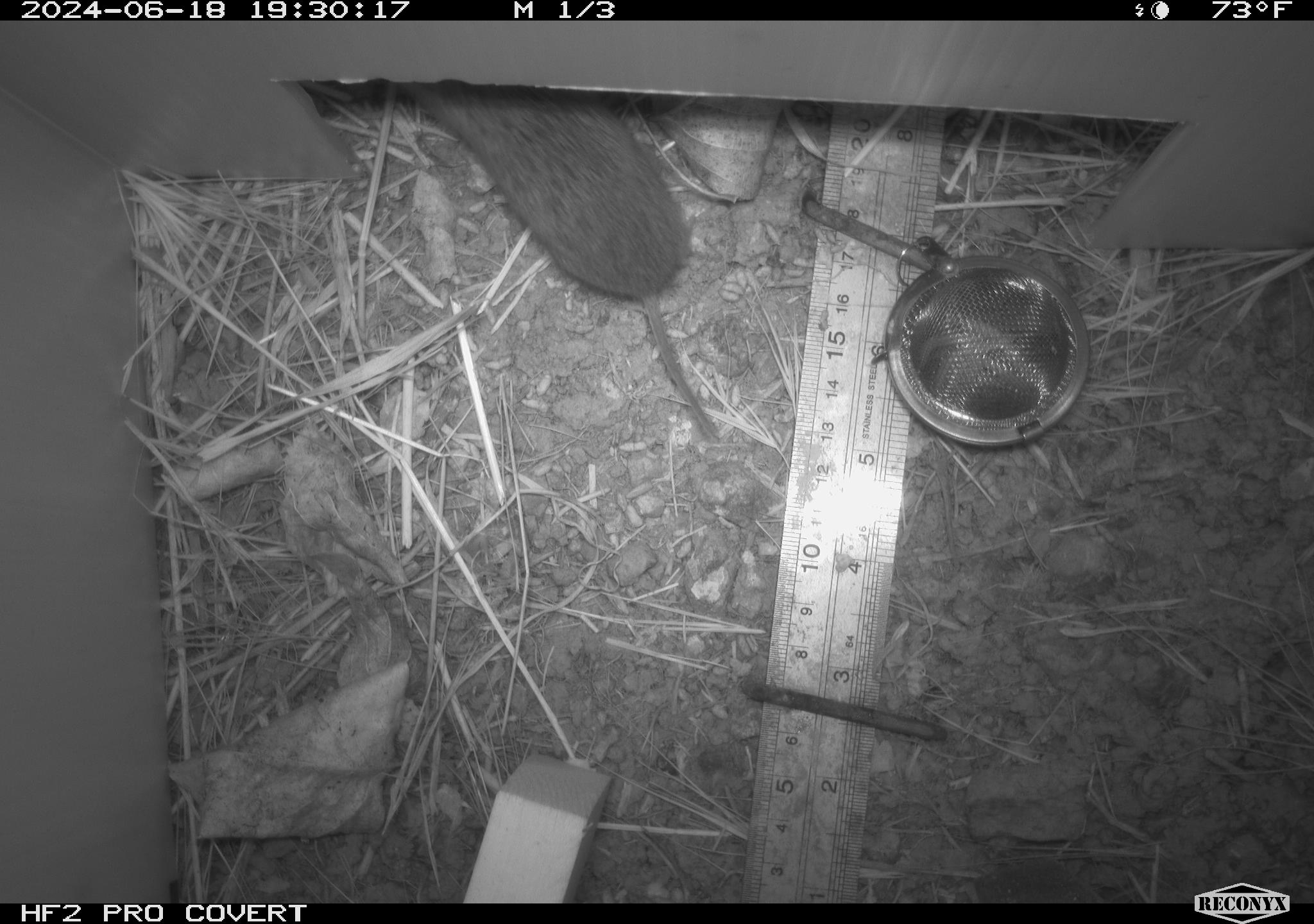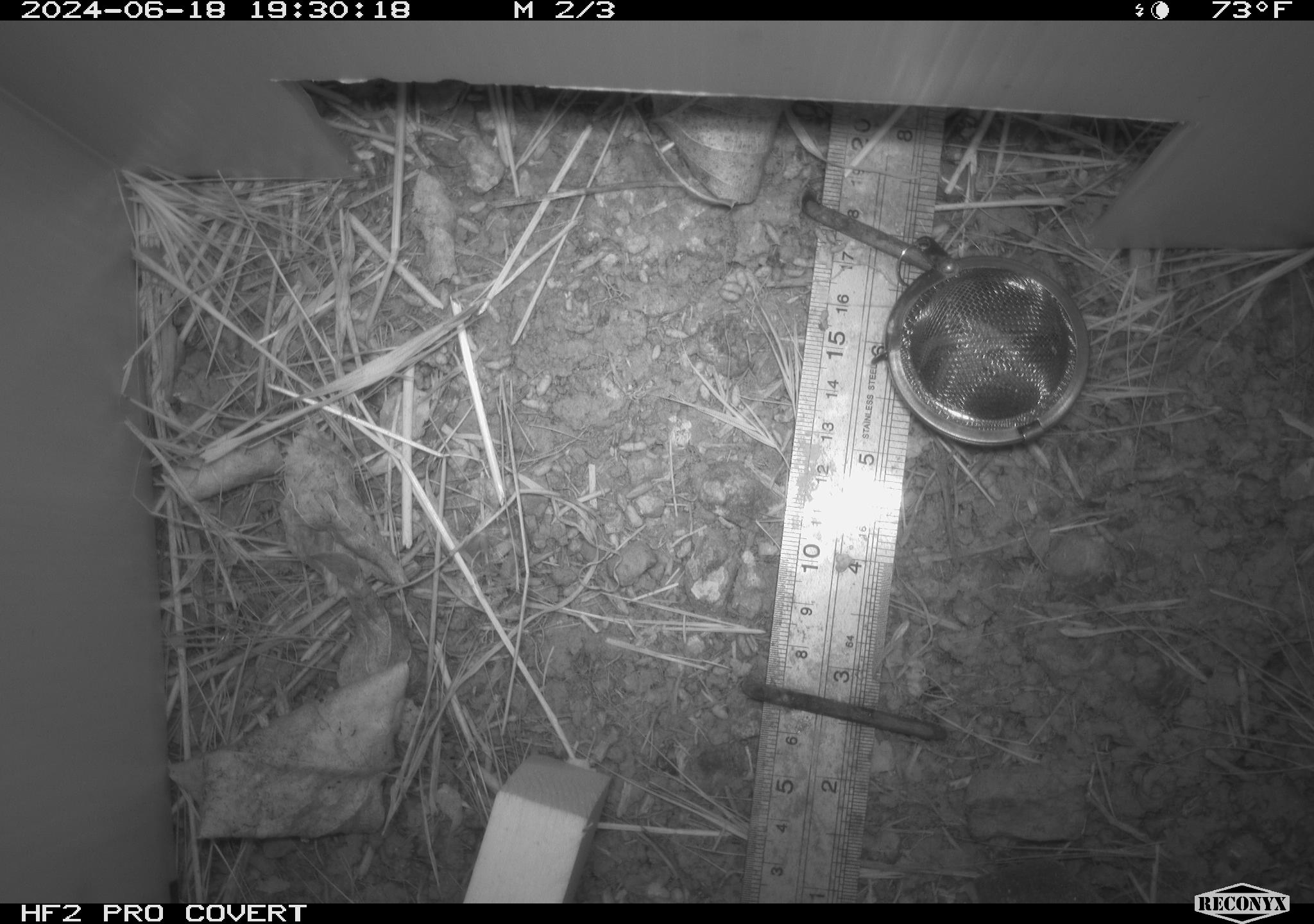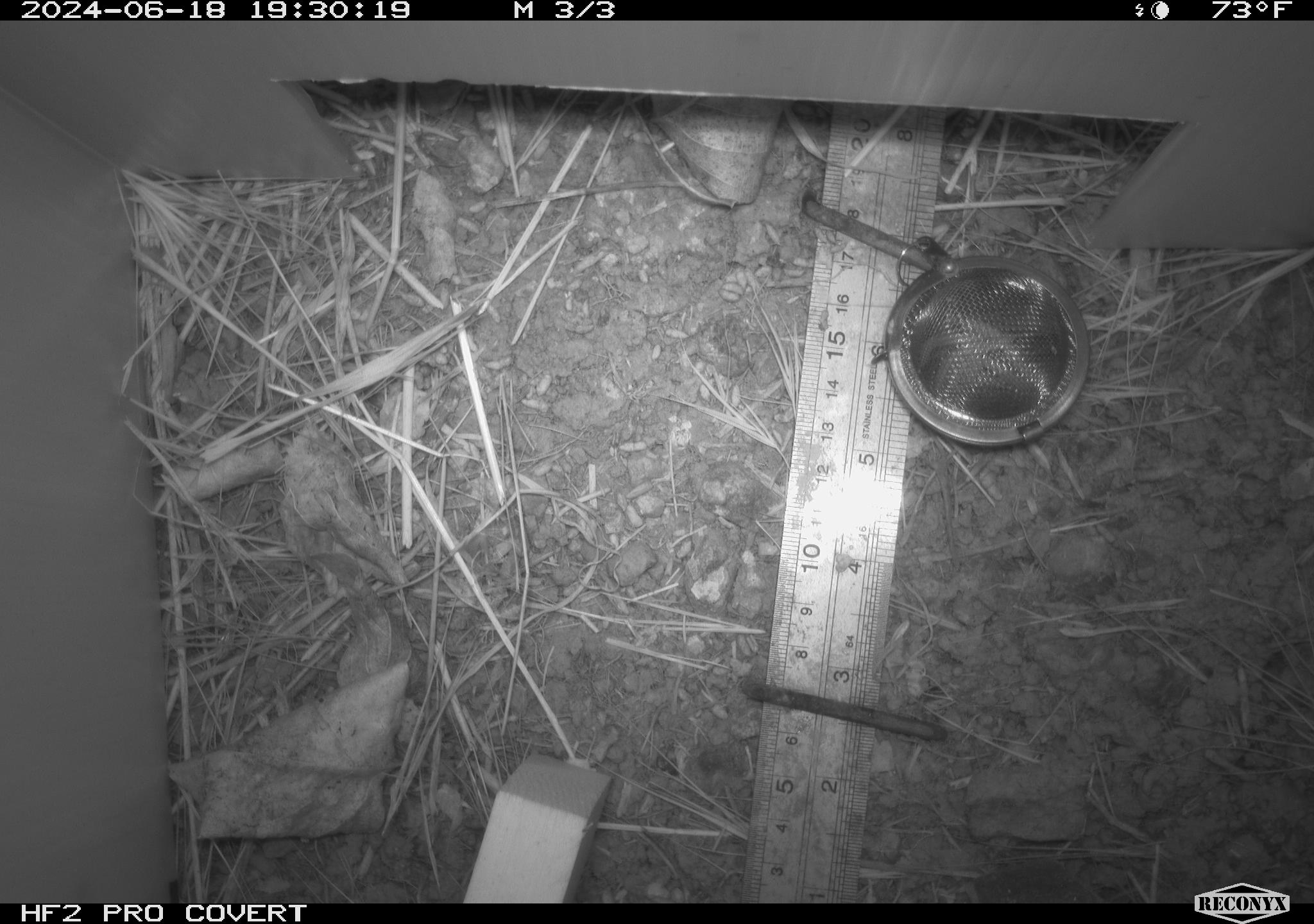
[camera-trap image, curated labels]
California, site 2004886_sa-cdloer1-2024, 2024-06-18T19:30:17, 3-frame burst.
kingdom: Animalia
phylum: Chordata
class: Mammalia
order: Rodentia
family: Cricetidae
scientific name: Arvicolinae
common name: voles, lemmings, and muskrats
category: arvicolinae subfamily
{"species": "arvicolinae subfamily (voles, lemmings, and muskrats) (Arvicolinae)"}